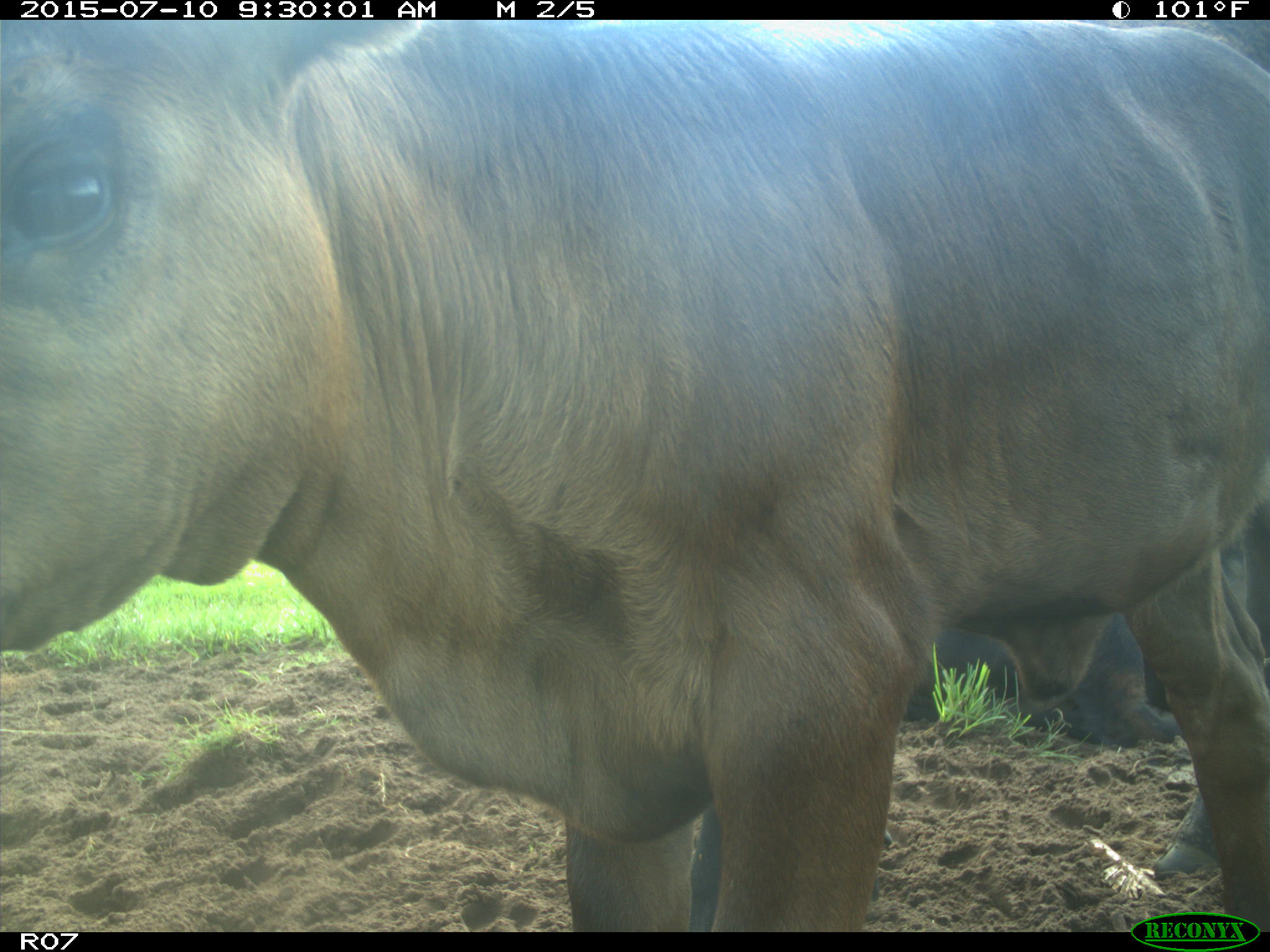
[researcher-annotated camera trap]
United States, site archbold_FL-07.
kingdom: Animalia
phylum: Chordata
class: Mammalia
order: Artiodactyla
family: Bovidae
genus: Bos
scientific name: Bos taurus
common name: domestic cow